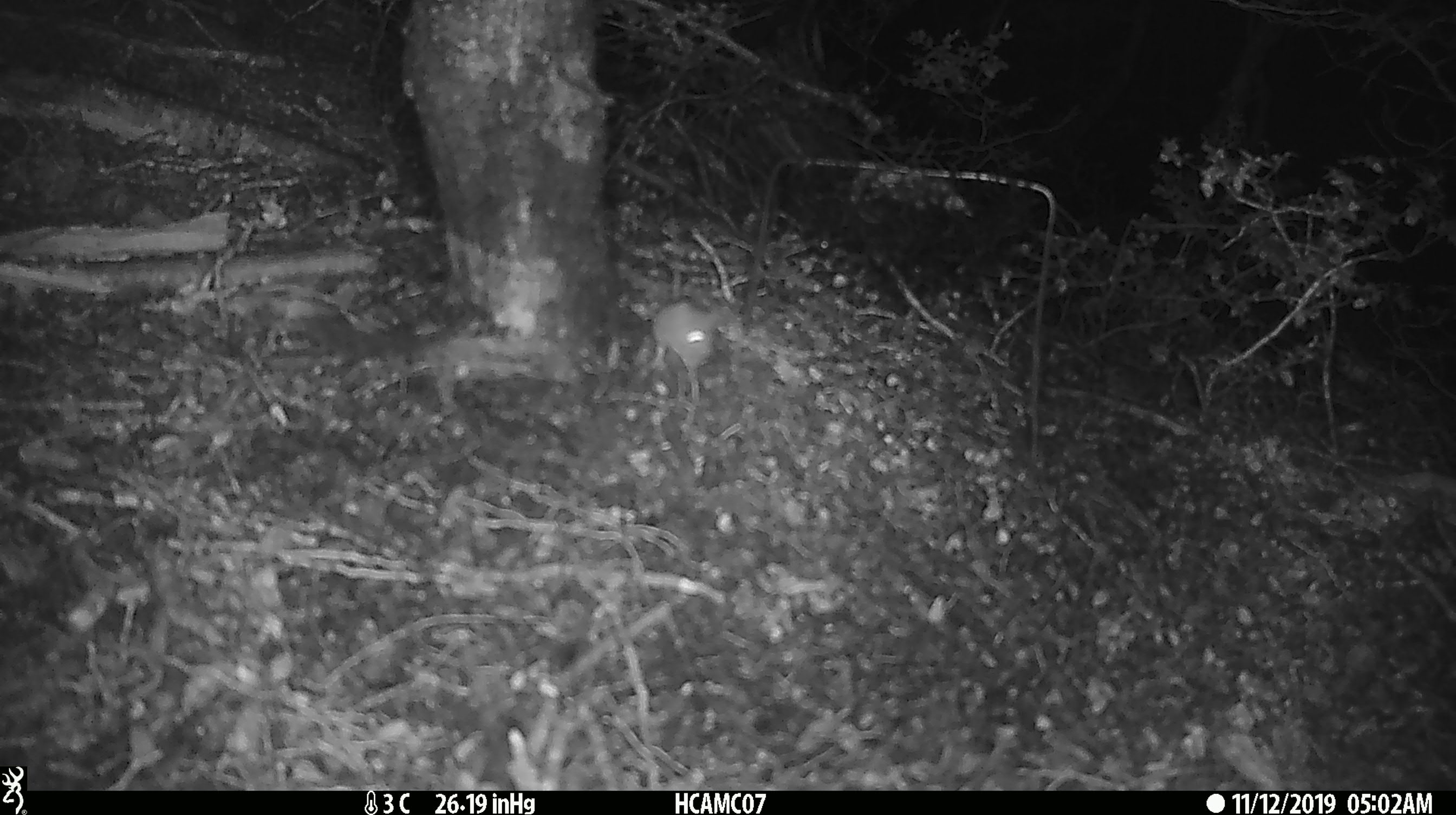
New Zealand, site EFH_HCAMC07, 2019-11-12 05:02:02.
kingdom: Animalia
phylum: Chordata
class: Mammalia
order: Rodentia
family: Muridae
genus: Mus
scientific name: Mus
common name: mouse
Mouse (Mus).